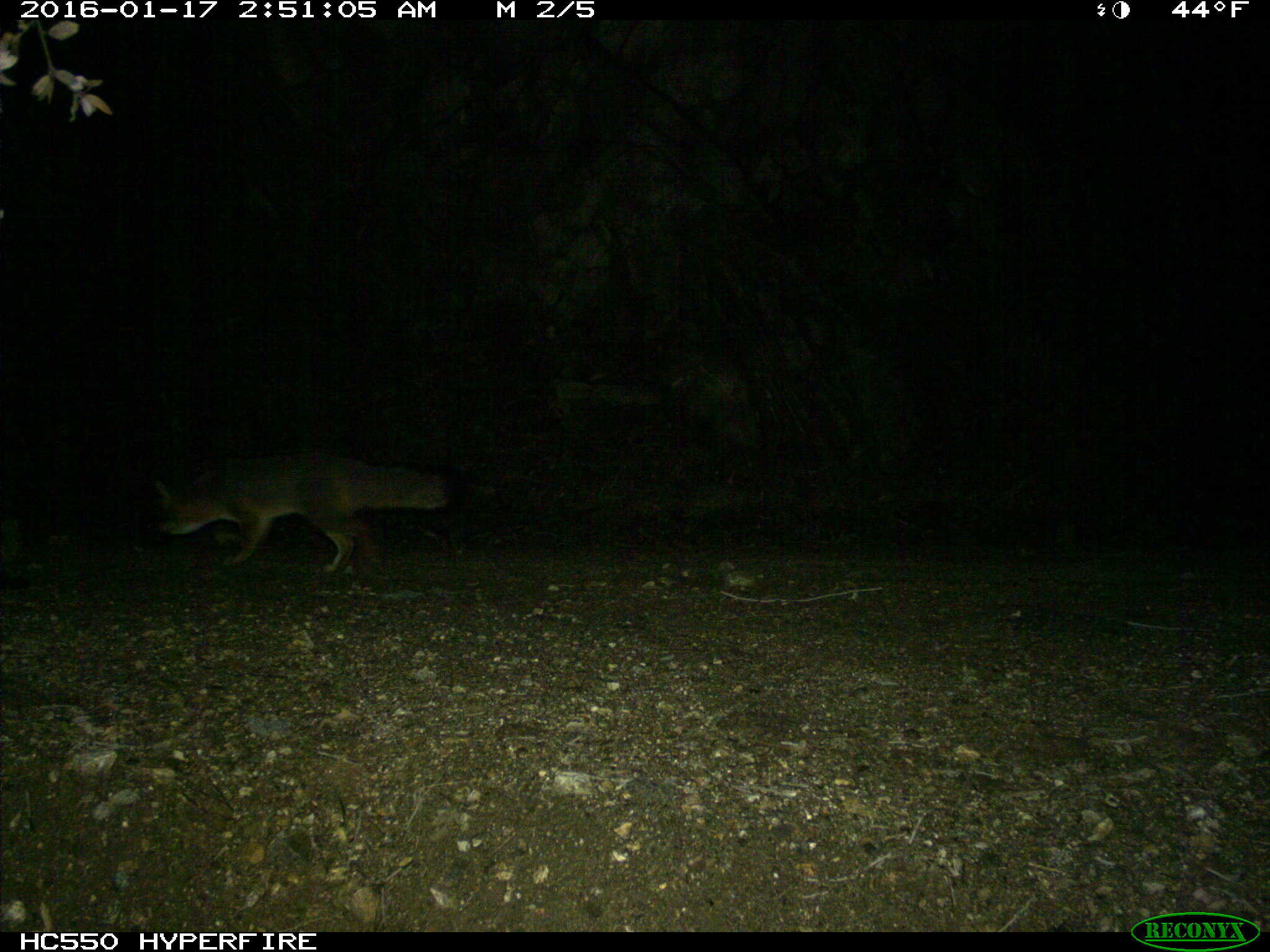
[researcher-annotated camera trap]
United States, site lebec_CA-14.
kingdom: Animalia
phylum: Chordata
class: Mammalia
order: Carnivora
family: Canidae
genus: Urocyon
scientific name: Urocyon cinereoargenteus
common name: gray fox